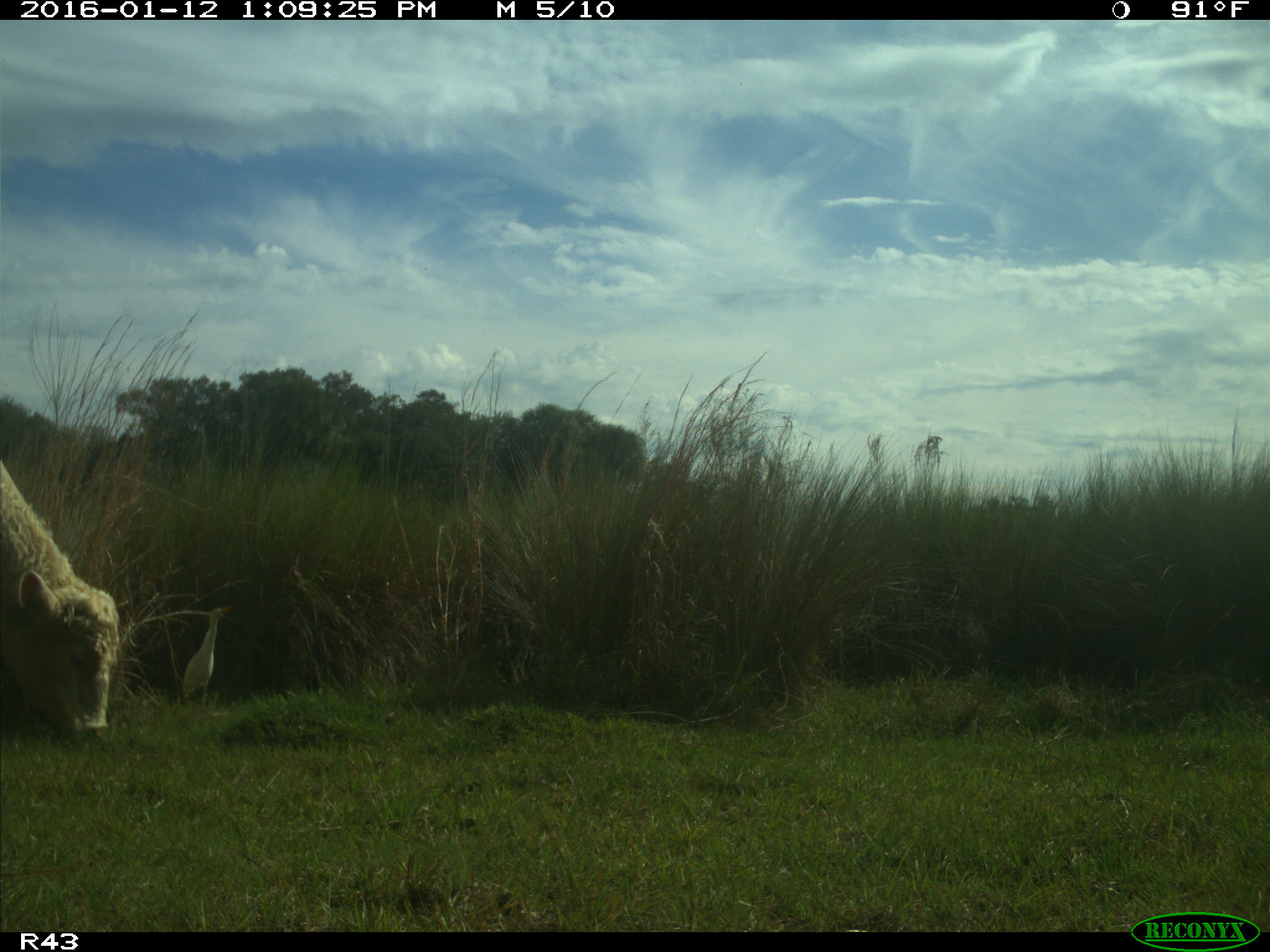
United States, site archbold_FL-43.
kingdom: Animalia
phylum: Chordata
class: Mammalia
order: Artiodactyla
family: Bovidae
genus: Bos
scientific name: Bos taurus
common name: domestic cow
Bos taurus (domestic cow).